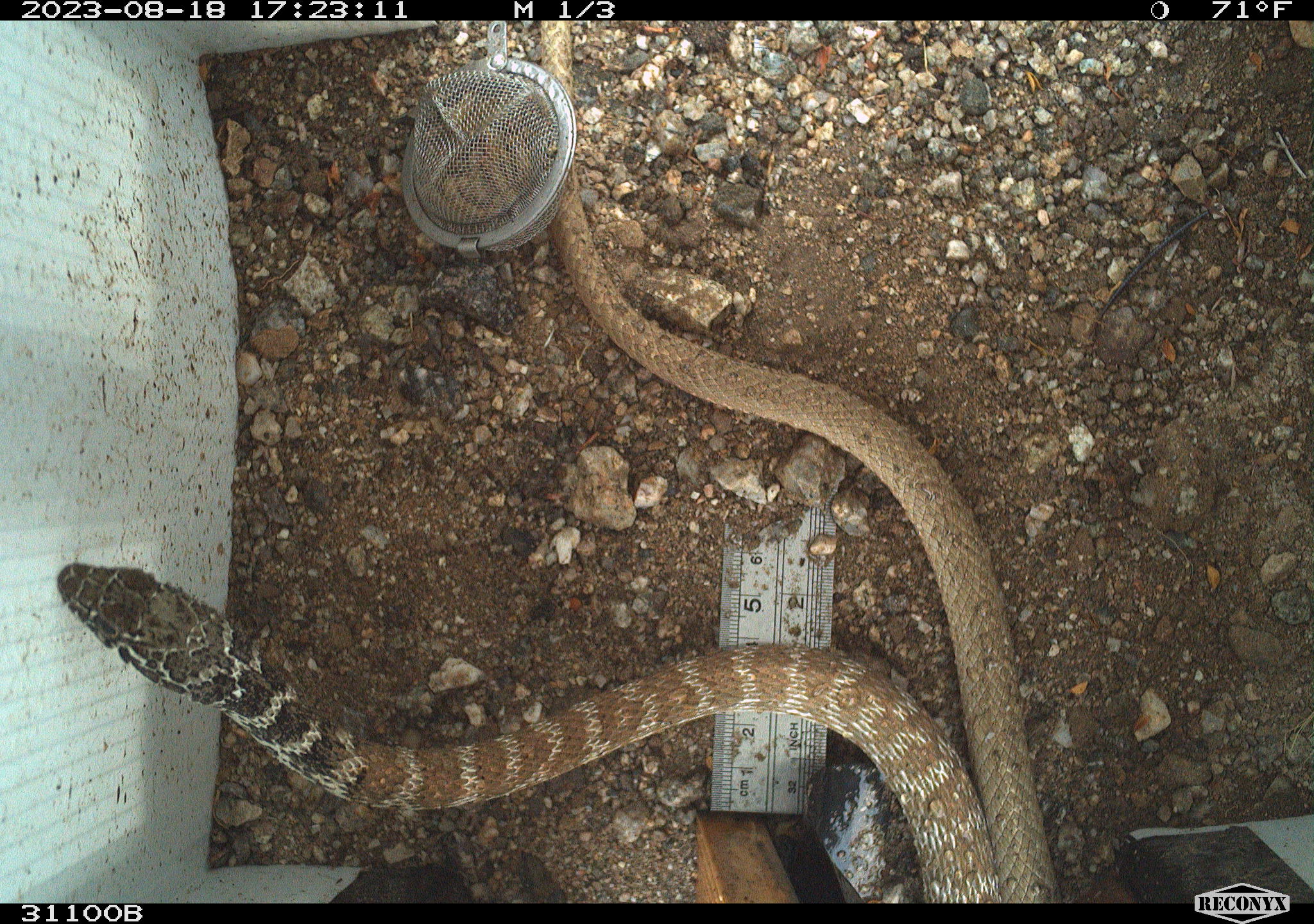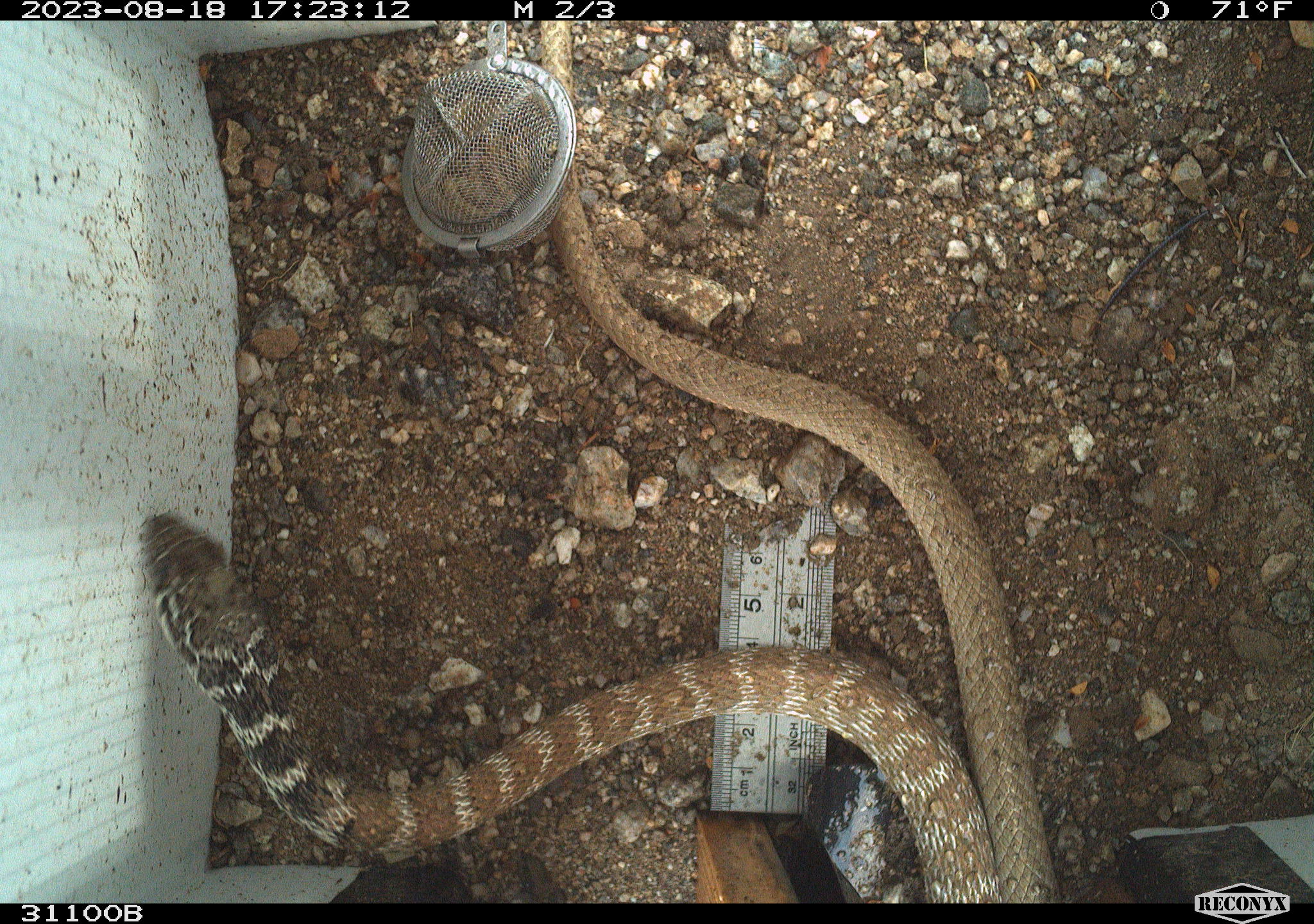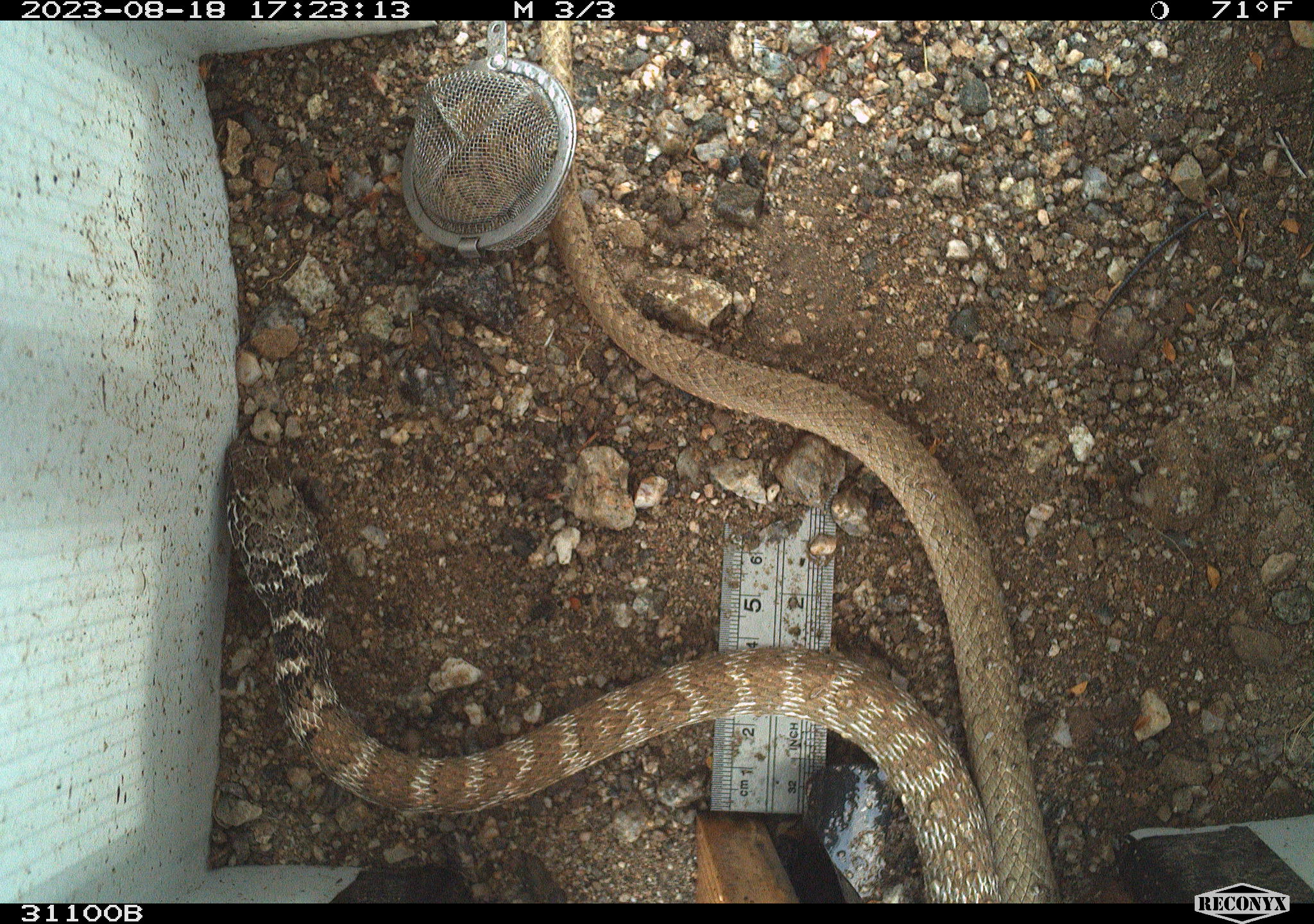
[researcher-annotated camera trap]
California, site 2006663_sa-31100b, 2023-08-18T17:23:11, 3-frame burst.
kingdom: Animalia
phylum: Chordata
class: Reptilia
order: Squamata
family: Colubridae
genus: Masticophis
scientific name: Masticophis flagellum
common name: coachwhip